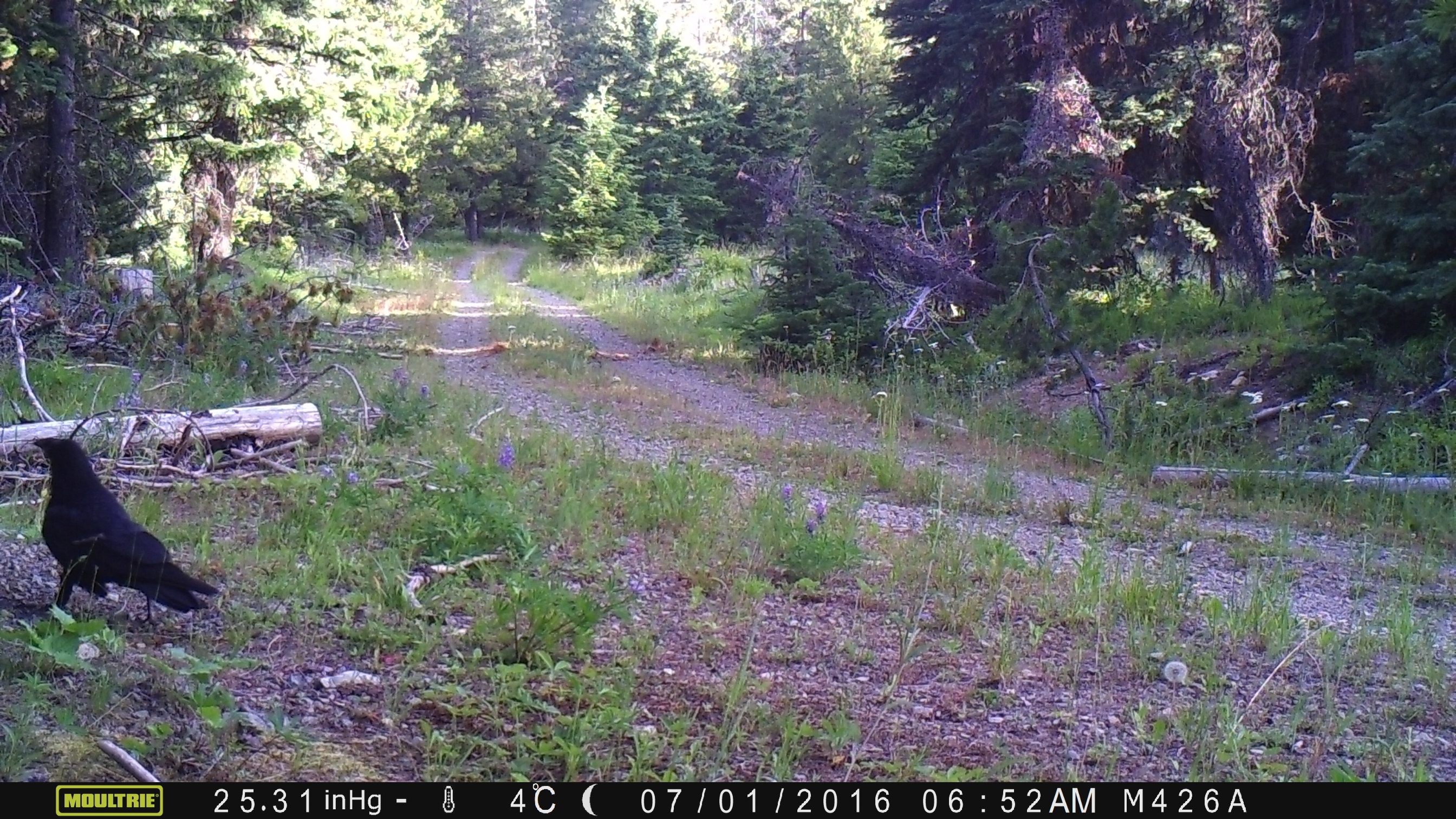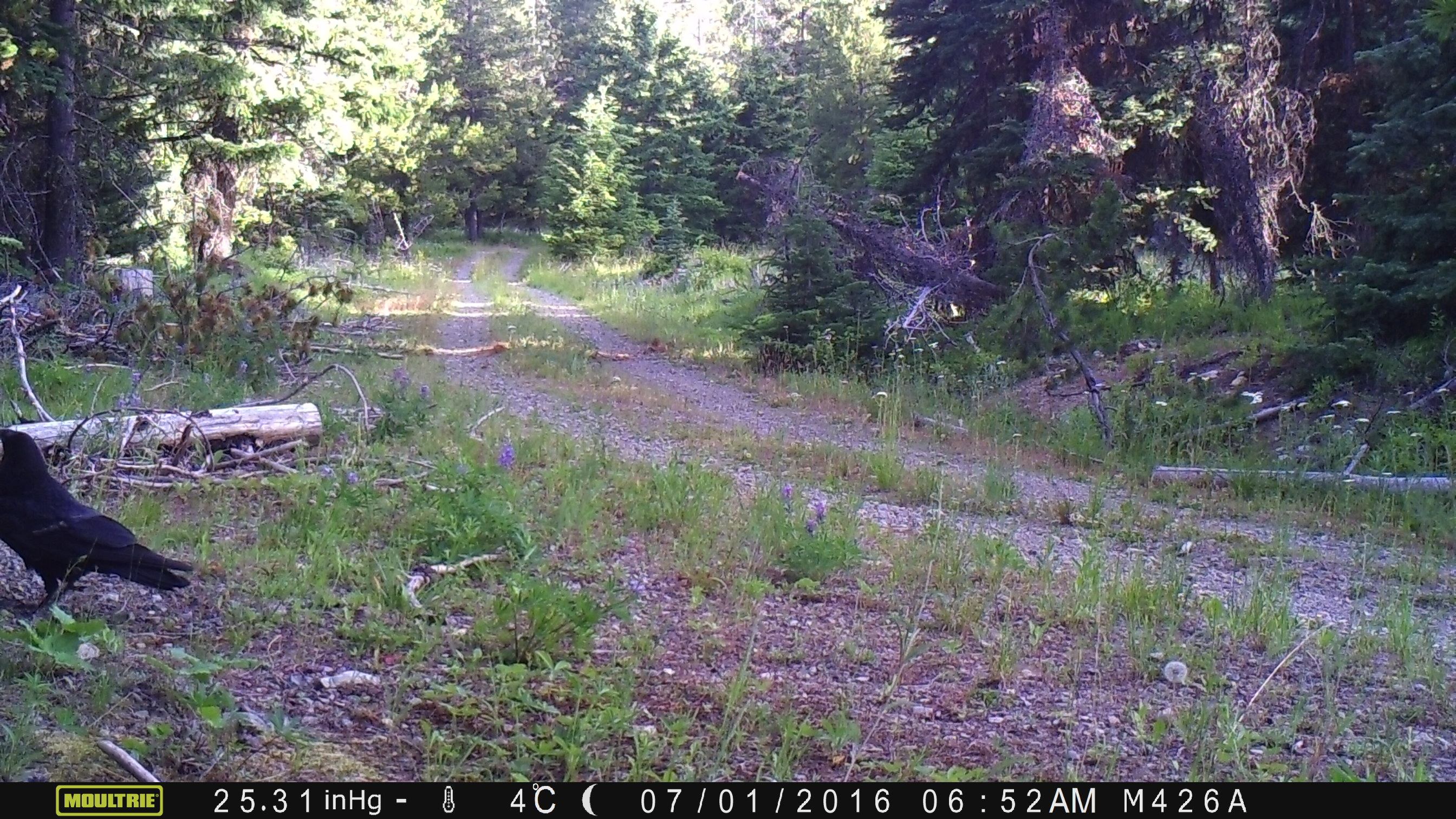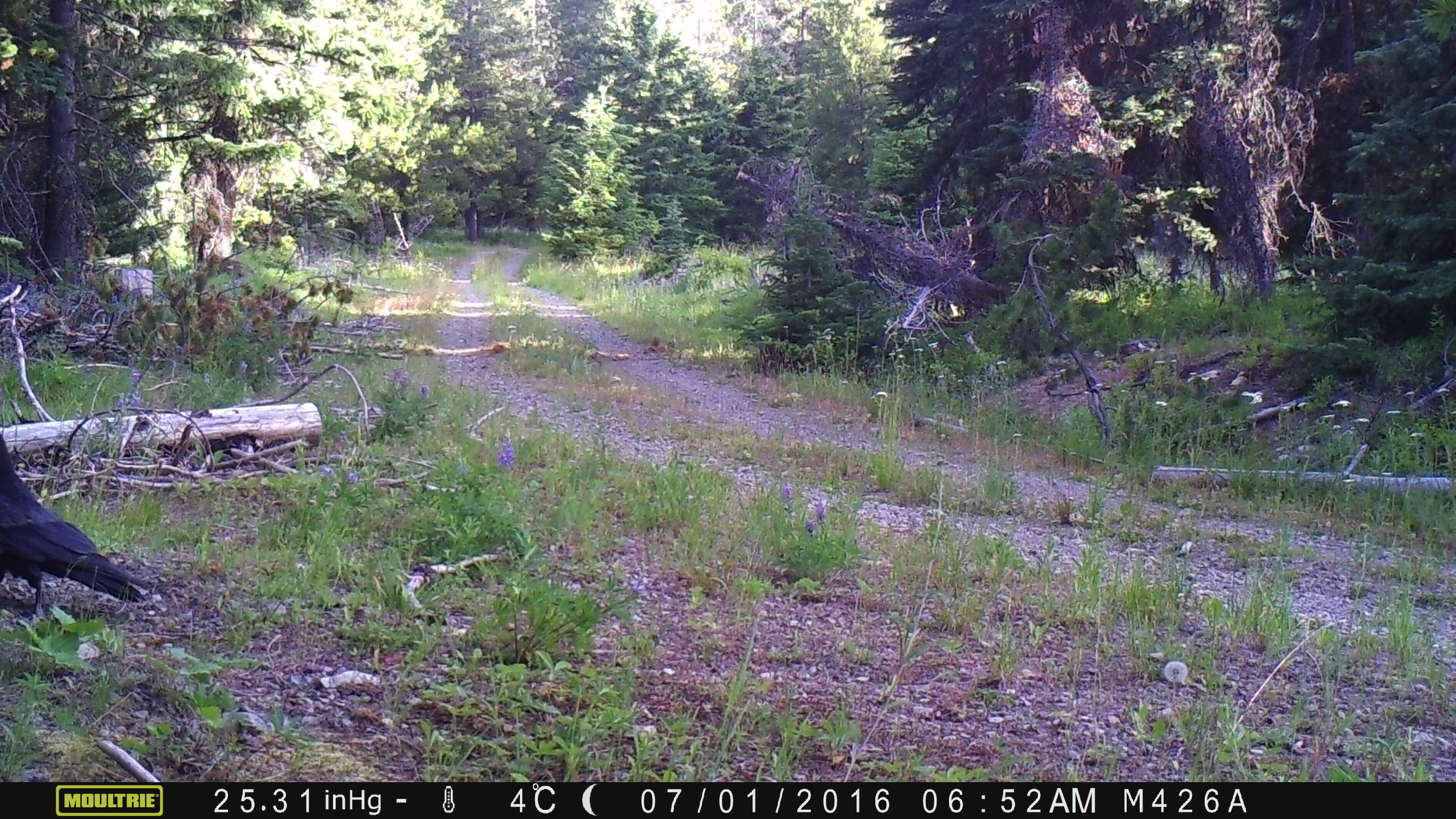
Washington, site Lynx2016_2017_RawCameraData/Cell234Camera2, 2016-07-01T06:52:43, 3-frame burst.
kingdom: Animalia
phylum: Chordata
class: Aves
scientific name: Aves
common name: birds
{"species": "Aves (birds)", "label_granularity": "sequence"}